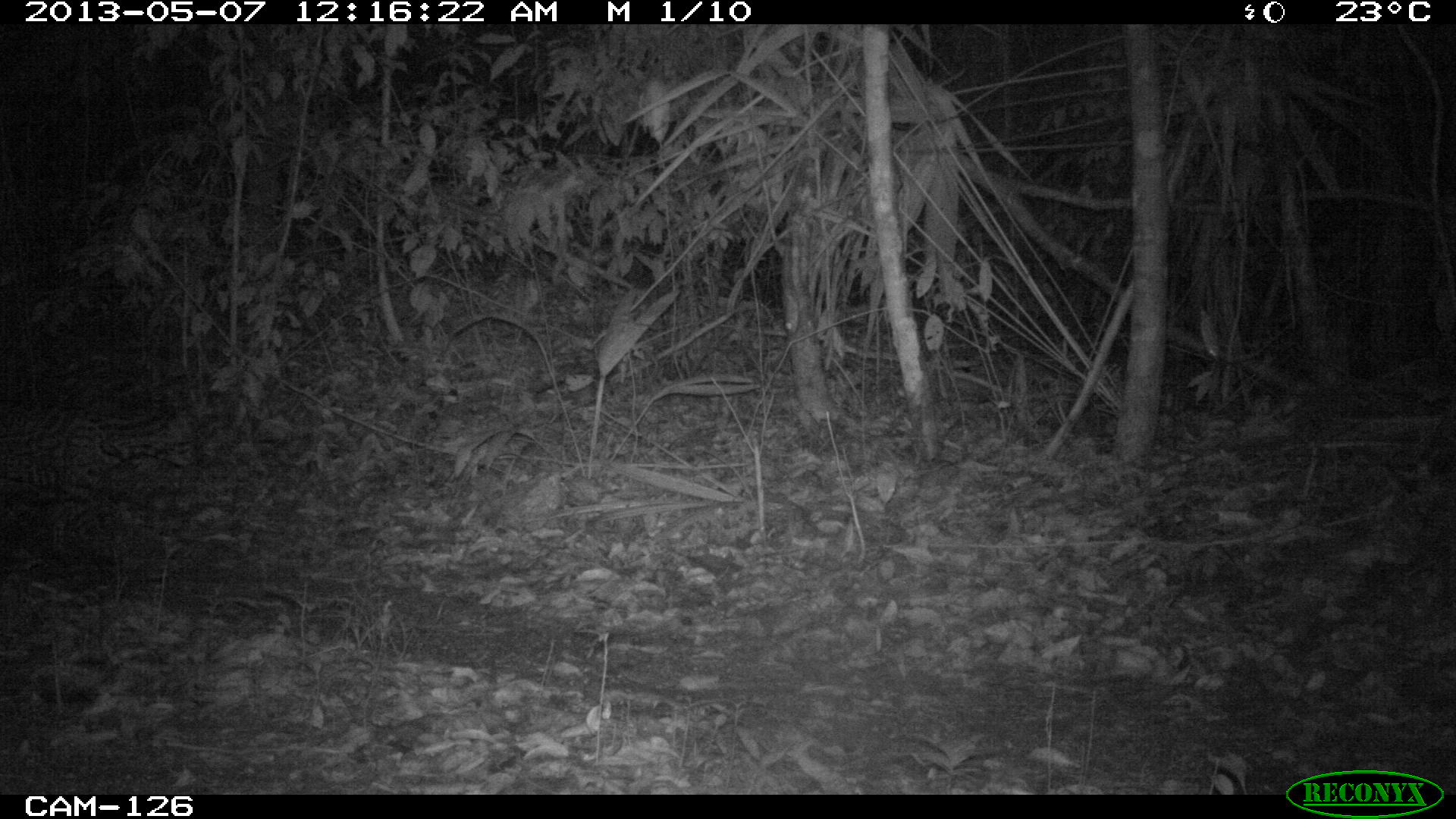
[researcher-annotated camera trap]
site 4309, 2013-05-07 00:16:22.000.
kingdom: Animalia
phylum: Chordata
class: Mammalia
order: Carnivora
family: Felidae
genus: Leopardus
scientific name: Leopardus pardalis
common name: ocelot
Leopardus pardalis (ocelot), count 1.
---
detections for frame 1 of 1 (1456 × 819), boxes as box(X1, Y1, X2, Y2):
leopardus pardalis: box(0, 388, 216, 569)